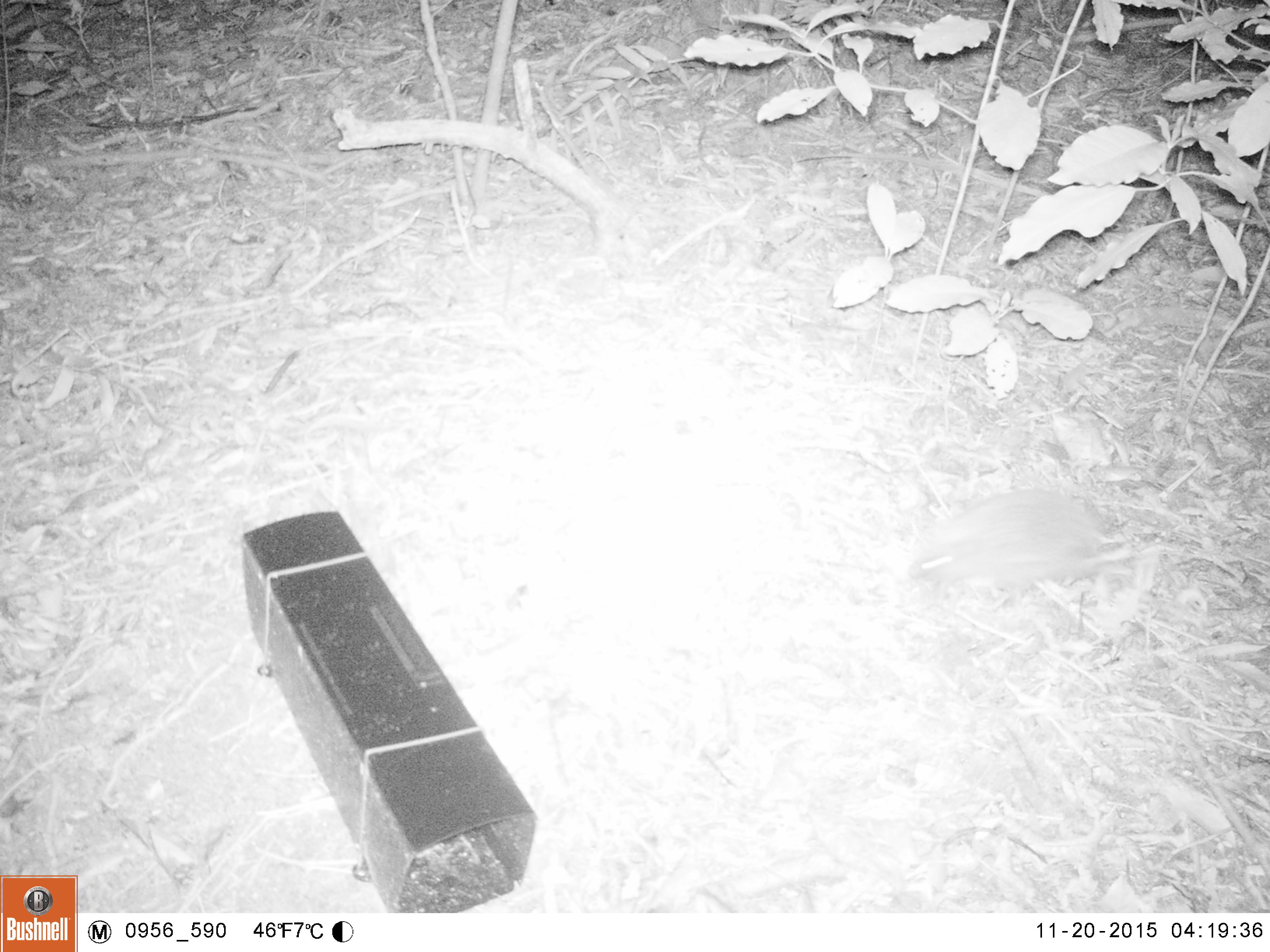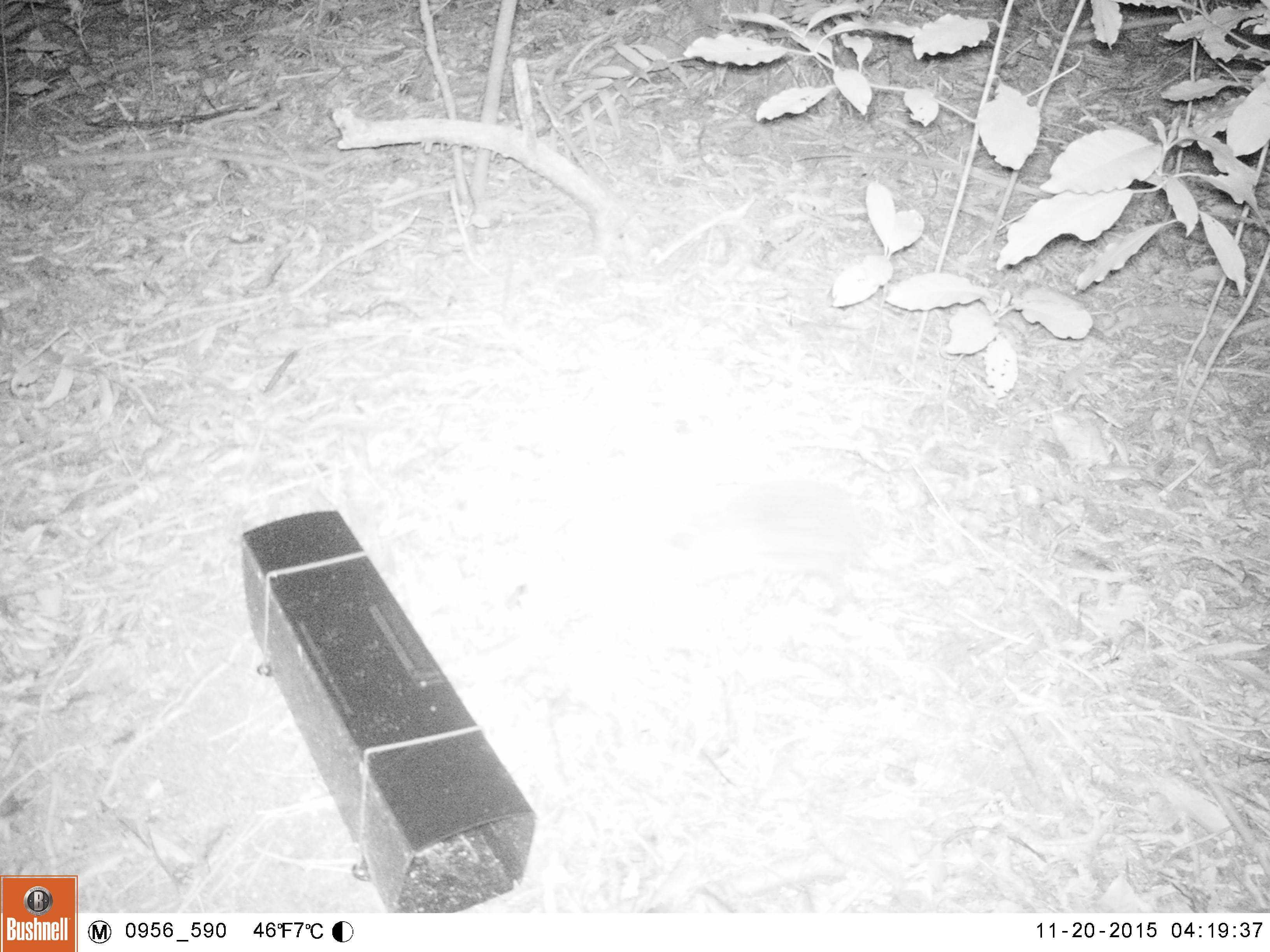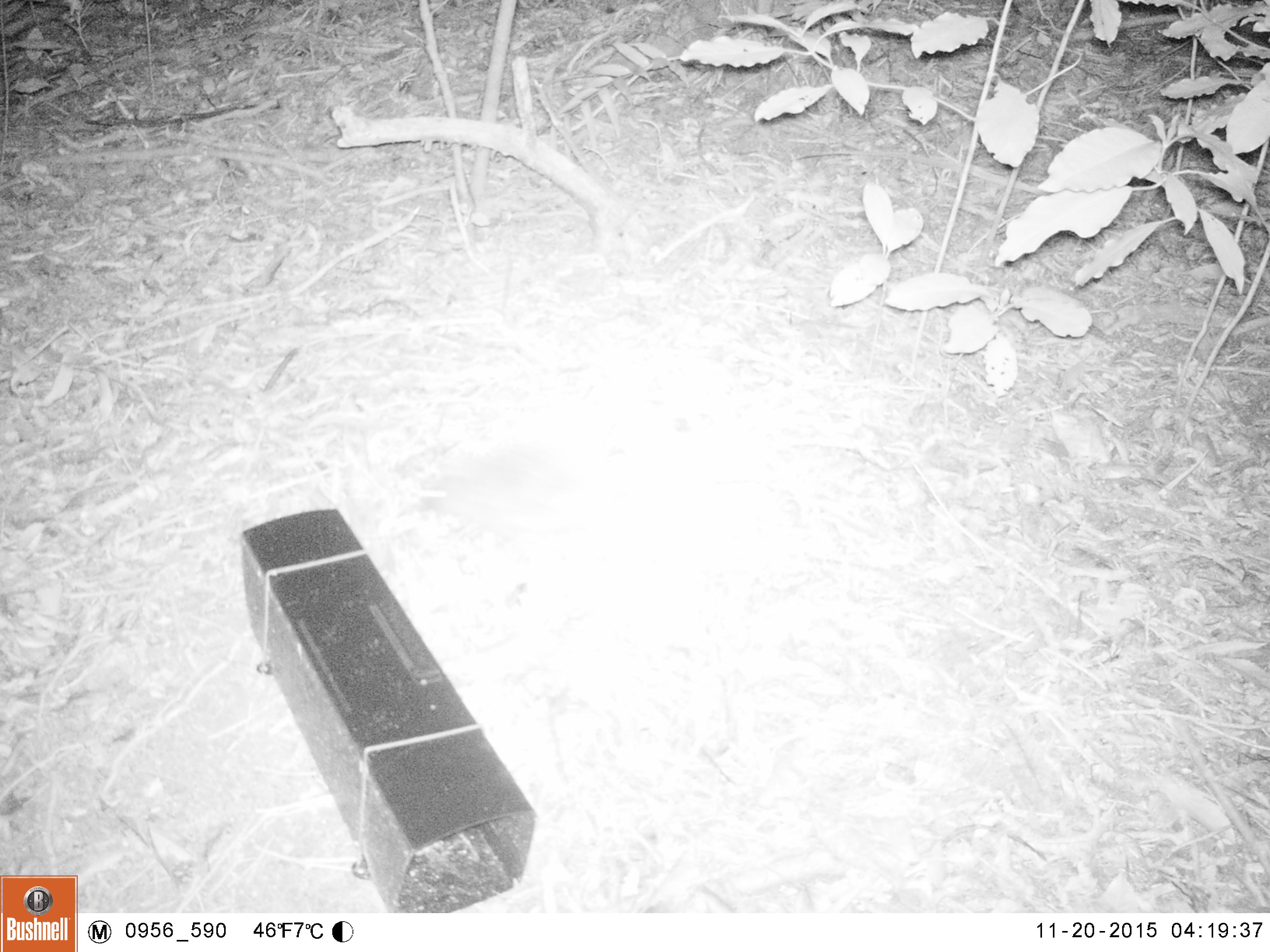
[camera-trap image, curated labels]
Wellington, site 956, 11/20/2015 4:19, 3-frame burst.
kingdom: Animalia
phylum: Chordata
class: Mammalia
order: Eulipotyphla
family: Erinaceidae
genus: Erinaceus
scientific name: Erinaceus europaeus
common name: hedgehog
Hedgehog (Erinaceus europaeus).